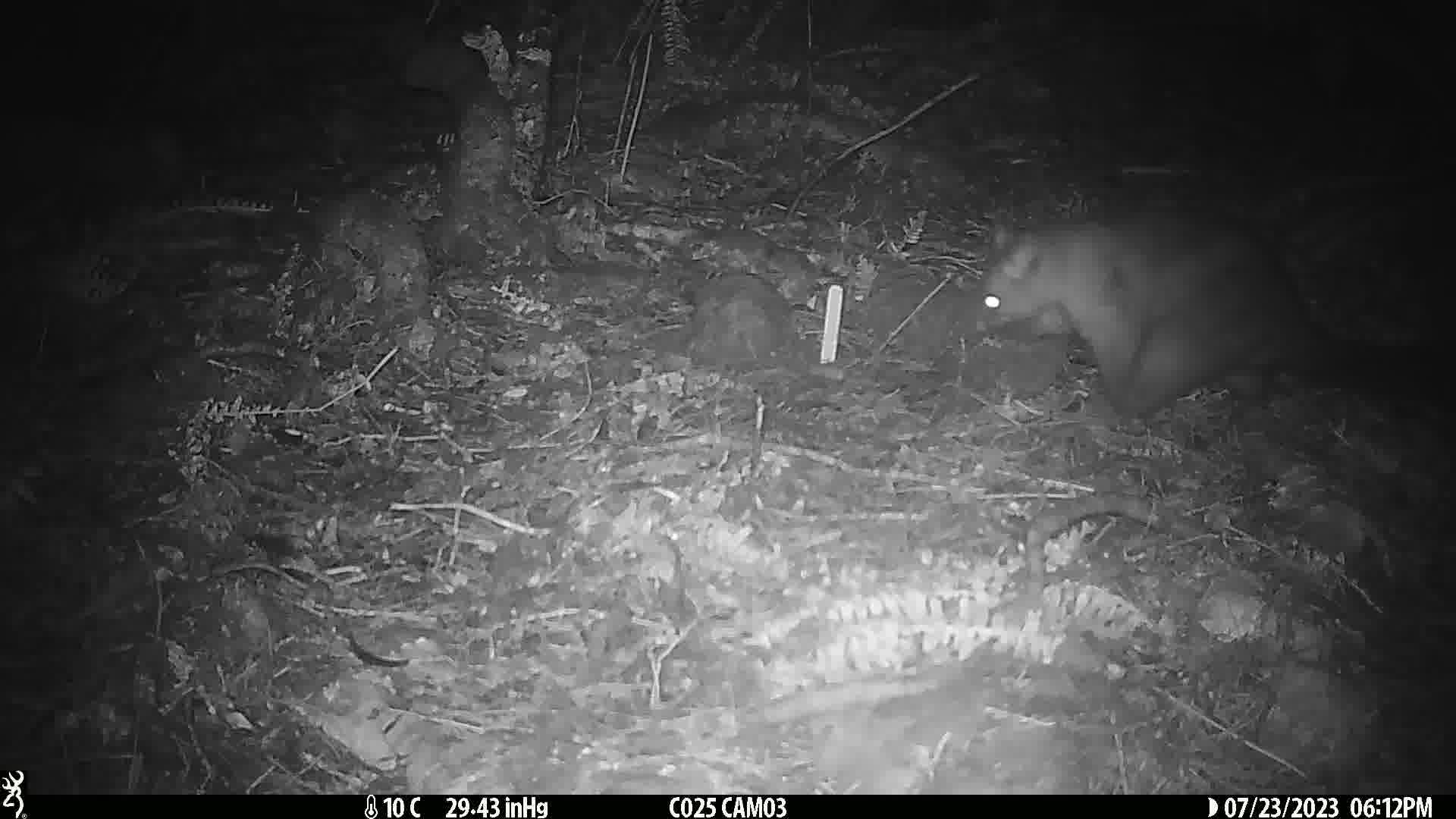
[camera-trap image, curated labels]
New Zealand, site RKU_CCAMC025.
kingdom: Animalia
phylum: Chordata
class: Mammalia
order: Diprotodontia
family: Phalangeridae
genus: Trichosurus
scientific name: Trichosurus vulpecula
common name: common brushtail possum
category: possum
Possum (common brushtail possum) (Trichosurus vulpecula).